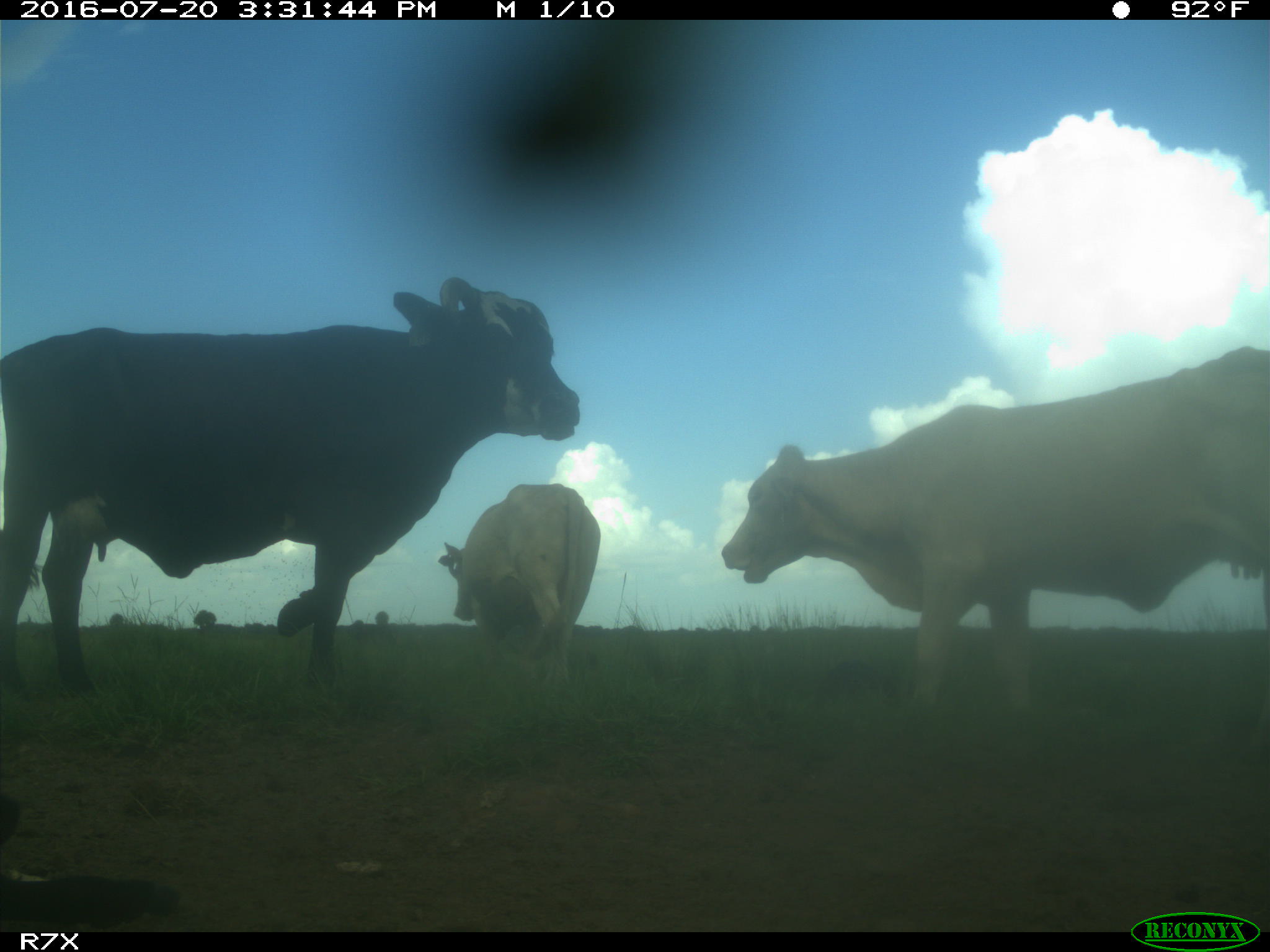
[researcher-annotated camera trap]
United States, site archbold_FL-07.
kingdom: Animalia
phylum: Chordata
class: Mammalia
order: Artiodactyla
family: Bovidae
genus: Bos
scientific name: Bos taurus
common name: domestic cow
Bos taurus (domestic cow).